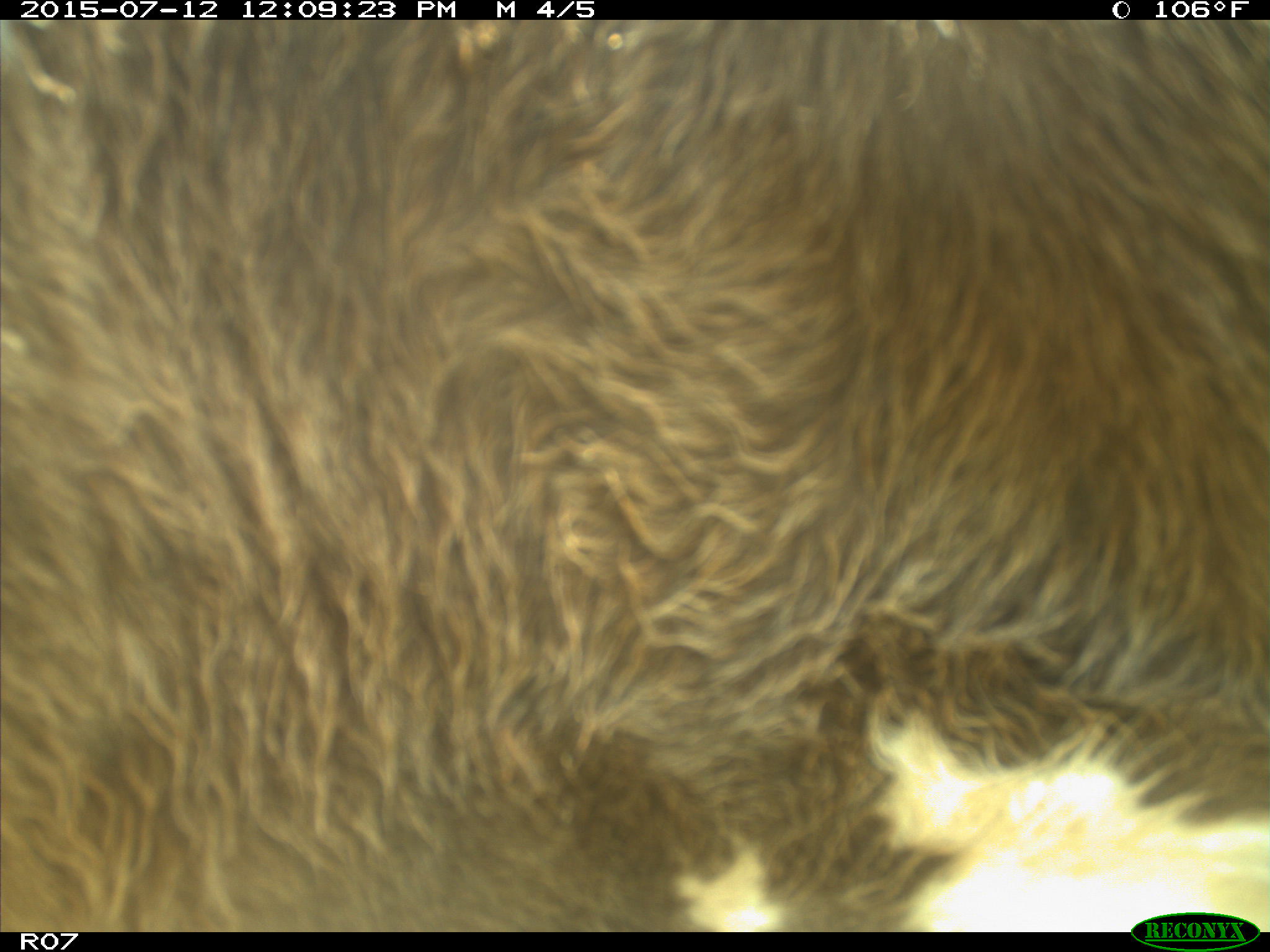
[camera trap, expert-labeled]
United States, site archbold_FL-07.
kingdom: Animalia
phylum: Chordata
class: Mammalia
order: Artiodactyla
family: Bovidae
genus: Bos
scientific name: Bos taurus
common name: domestic cow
Bos taurus (domestic cow).